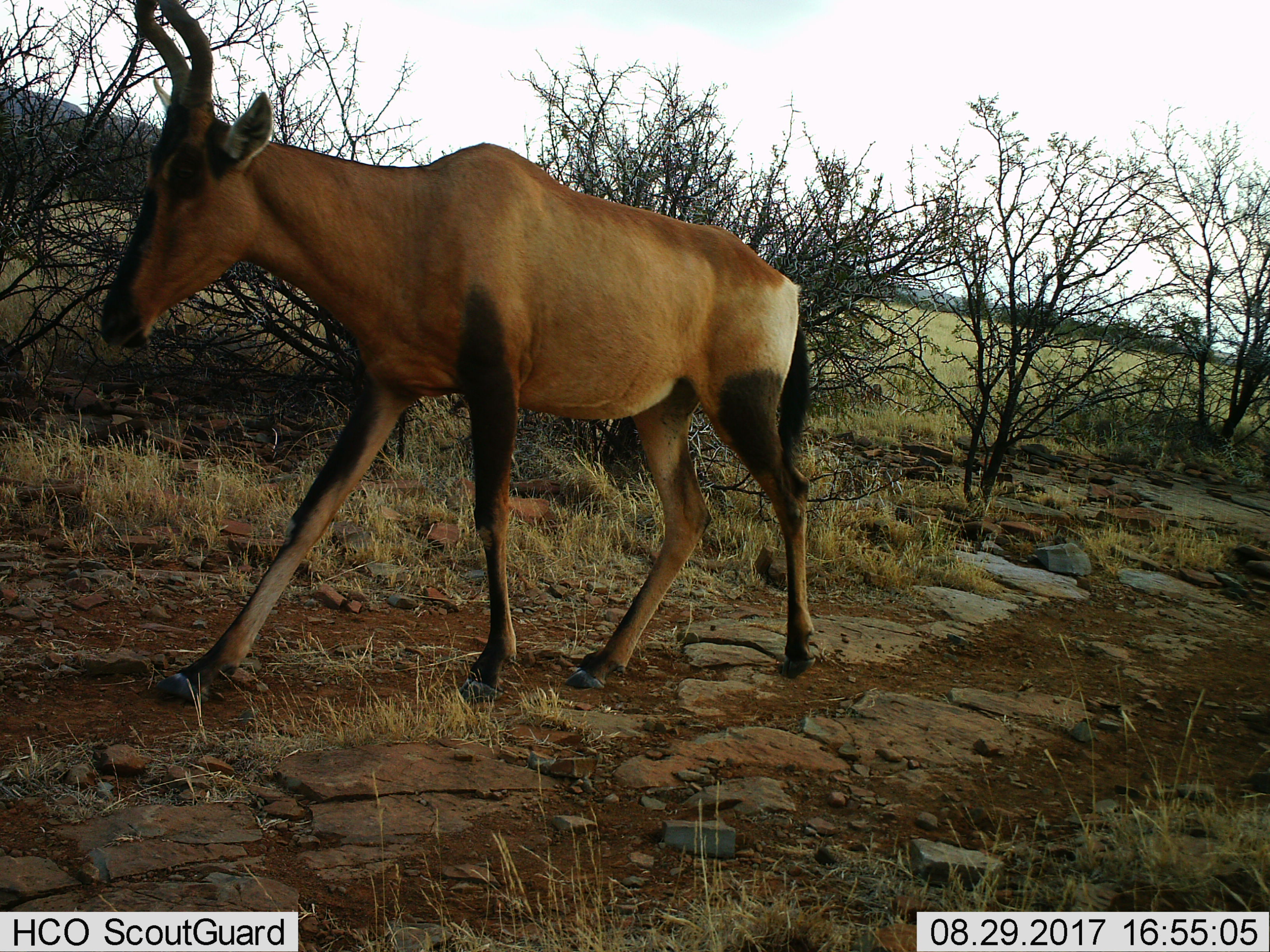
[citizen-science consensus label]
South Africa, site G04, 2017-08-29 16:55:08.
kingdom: Animalia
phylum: Chordata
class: Mammalia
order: Artiodactyla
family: Bovidae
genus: Alcelaphus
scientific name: Alcelaphus buselaphus caama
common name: red hartebeest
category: hartebeestred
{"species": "hartebeestred (red hartebeest) (Alcelaphus buselaphus caama)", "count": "1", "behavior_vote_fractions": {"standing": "0%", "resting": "0%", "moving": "100%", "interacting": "0%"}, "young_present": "0%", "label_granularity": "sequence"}